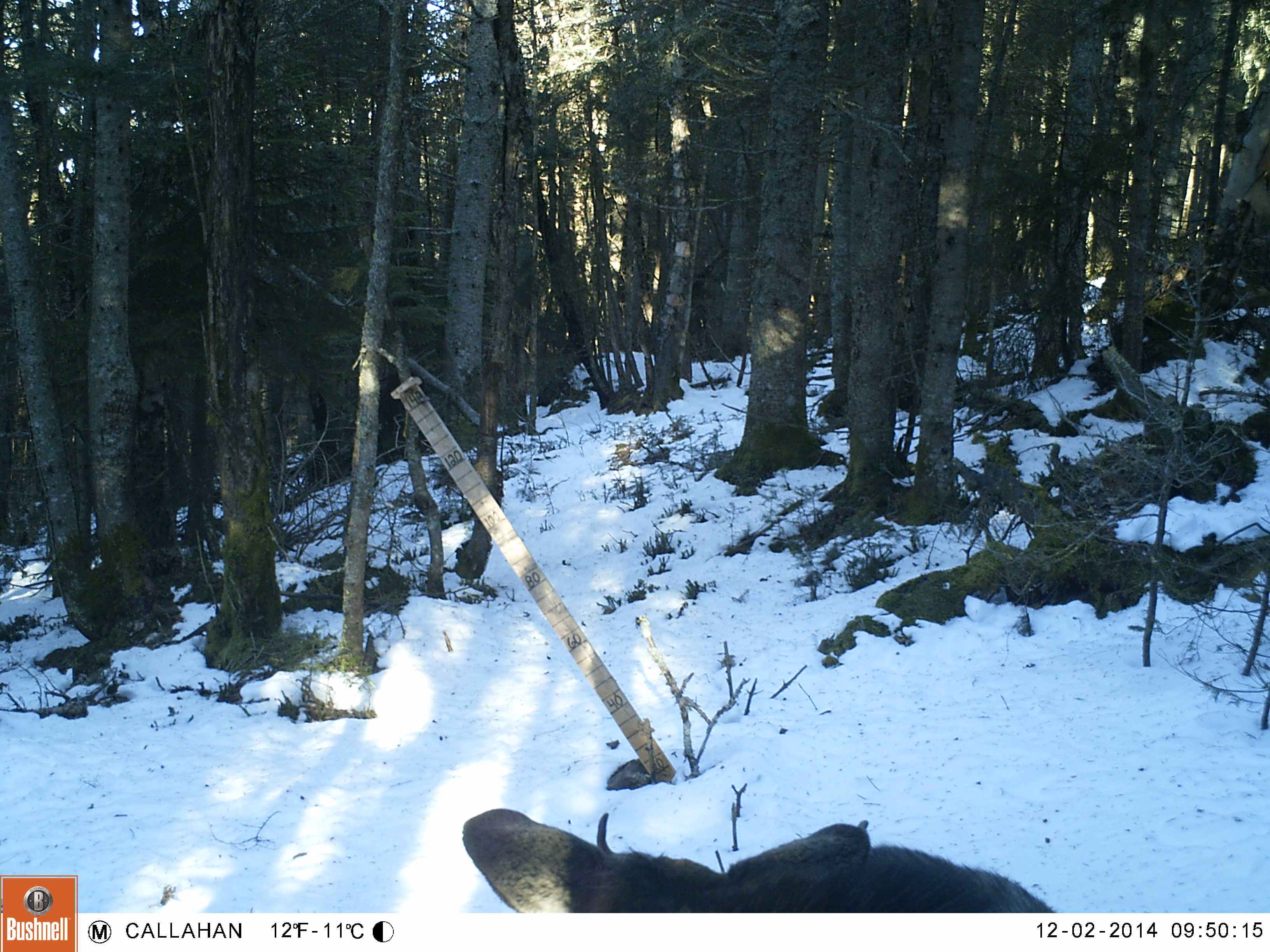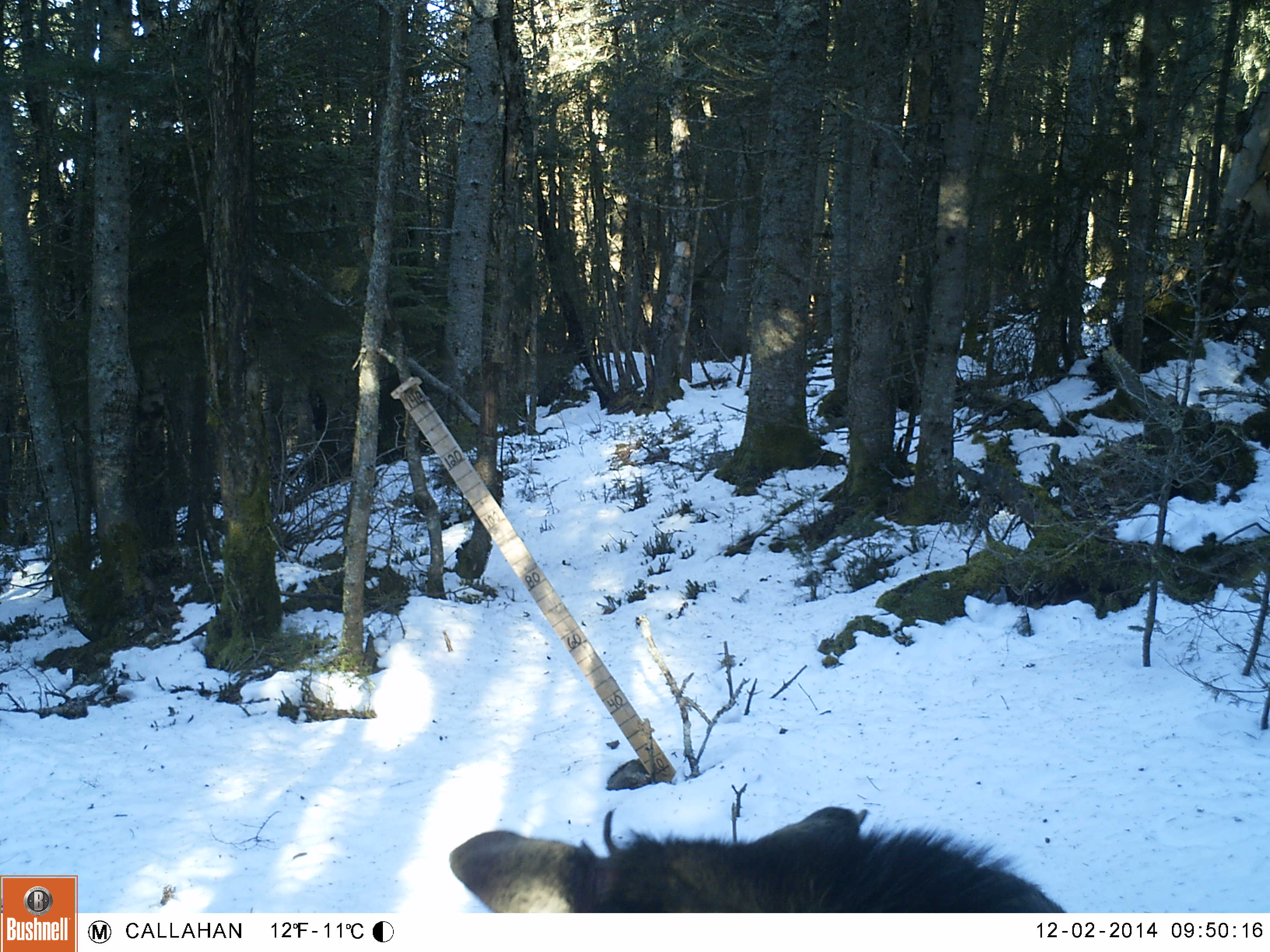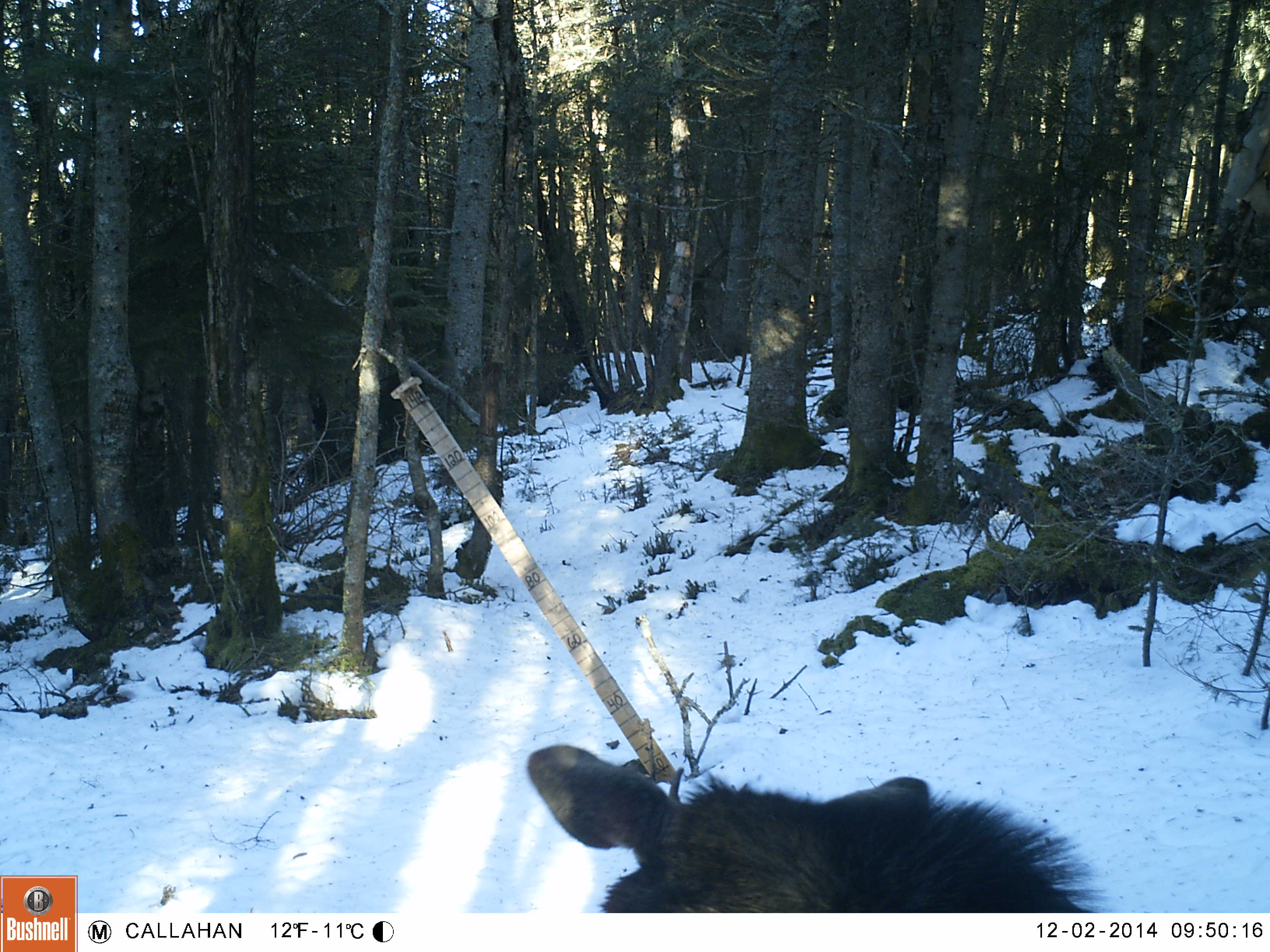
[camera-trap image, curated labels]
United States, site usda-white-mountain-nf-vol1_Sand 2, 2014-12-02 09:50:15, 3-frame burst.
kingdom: Animalia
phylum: Chordata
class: Mammalia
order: Artiodactyla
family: Cervidae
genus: Alces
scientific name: Alces alces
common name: moose